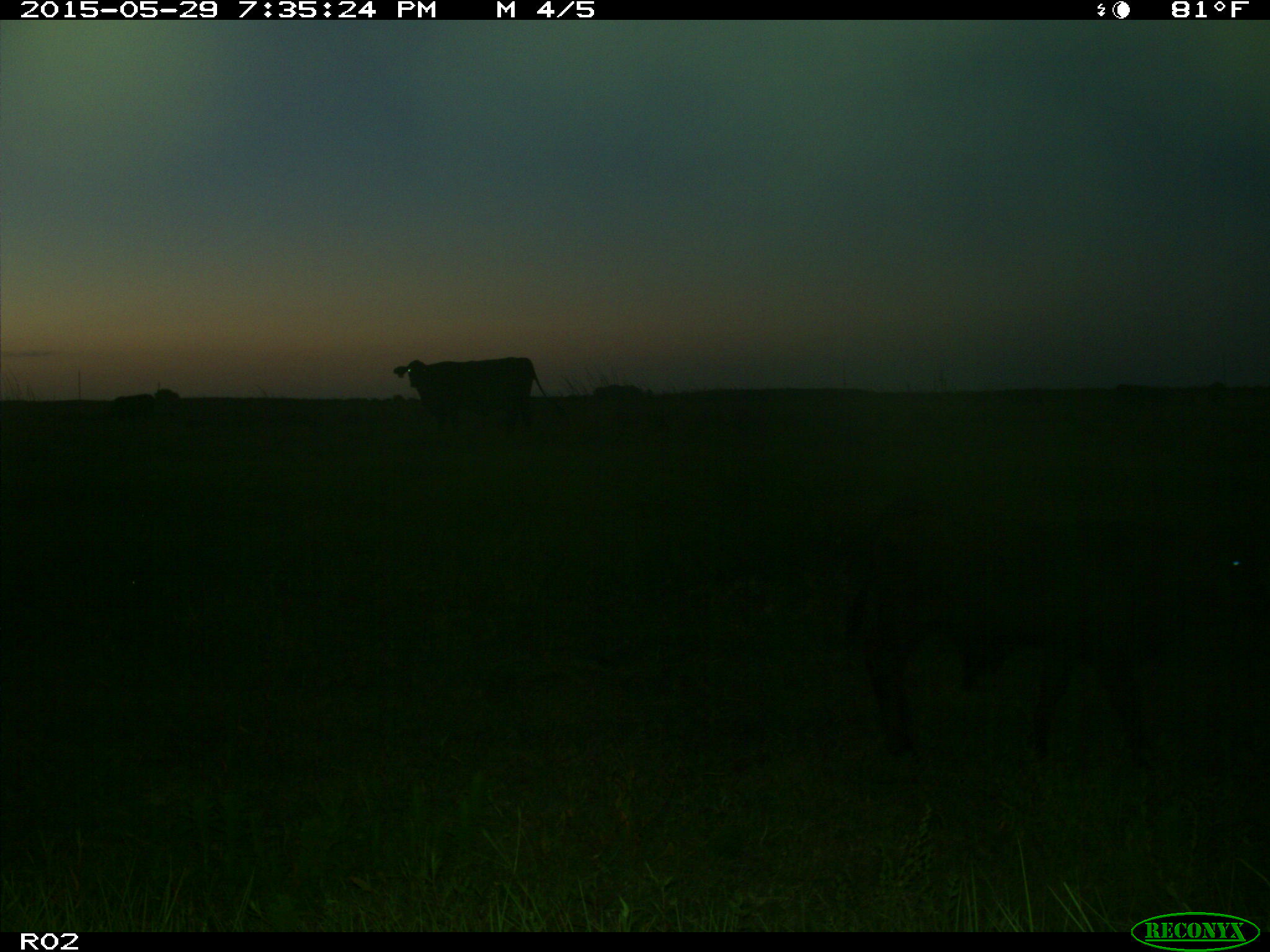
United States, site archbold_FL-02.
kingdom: Animalia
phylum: Chordata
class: Mammalia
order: Artiodactyla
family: Bovidae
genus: Bos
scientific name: Bos taurus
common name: domestic cow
Bos taurus (domestic cow).